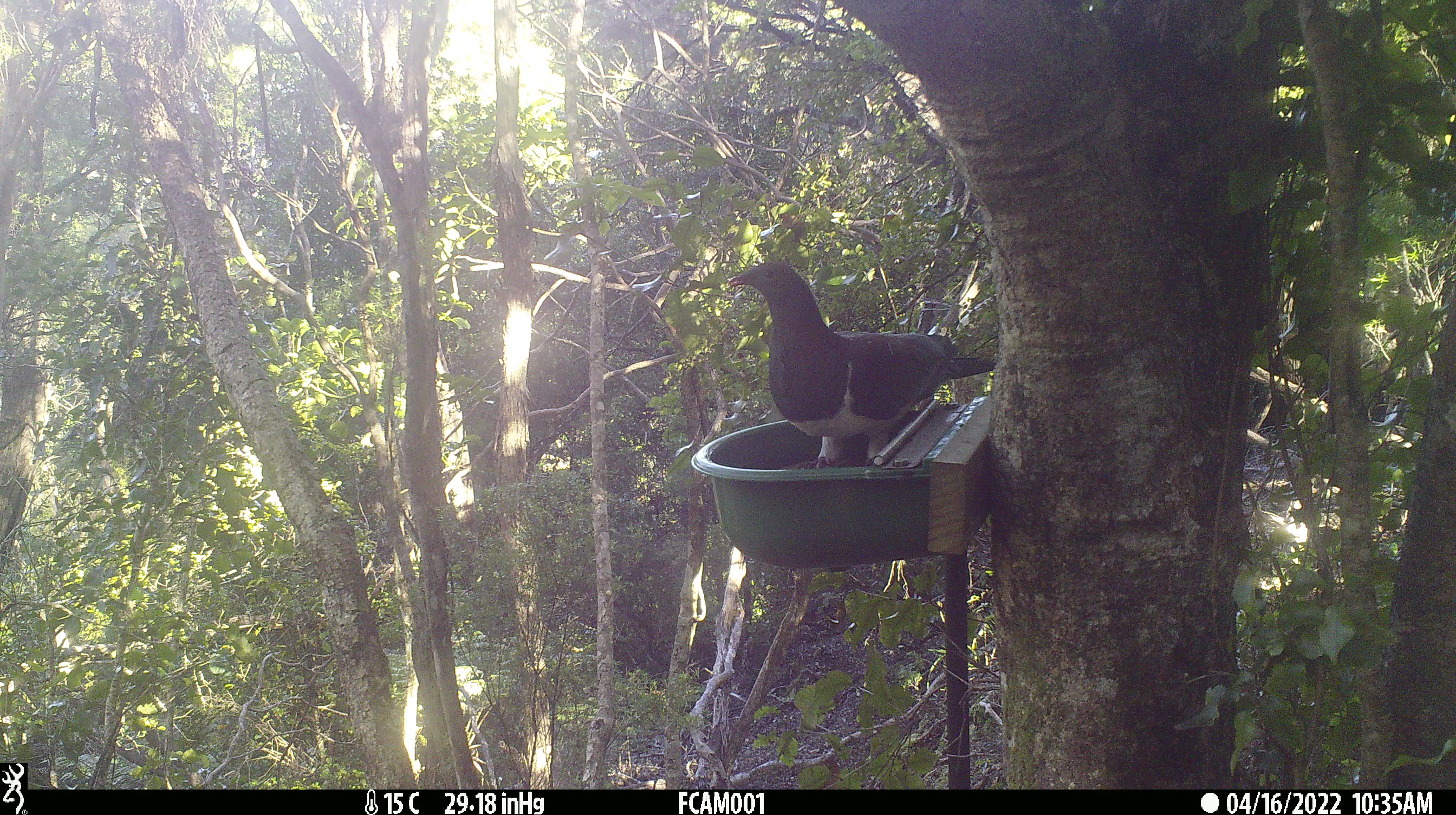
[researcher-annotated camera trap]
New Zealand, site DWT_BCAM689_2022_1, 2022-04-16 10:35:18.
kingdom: Animalia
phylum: Chordata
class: Aves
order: Columbiformes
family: Columbidae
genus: Hemiphaga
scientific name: Hemiphaga novaeseelandiae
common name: new zealand pigeon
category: kereru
Kereru (new zealand pigeon) (Hemiphaga novaeseelandiae).